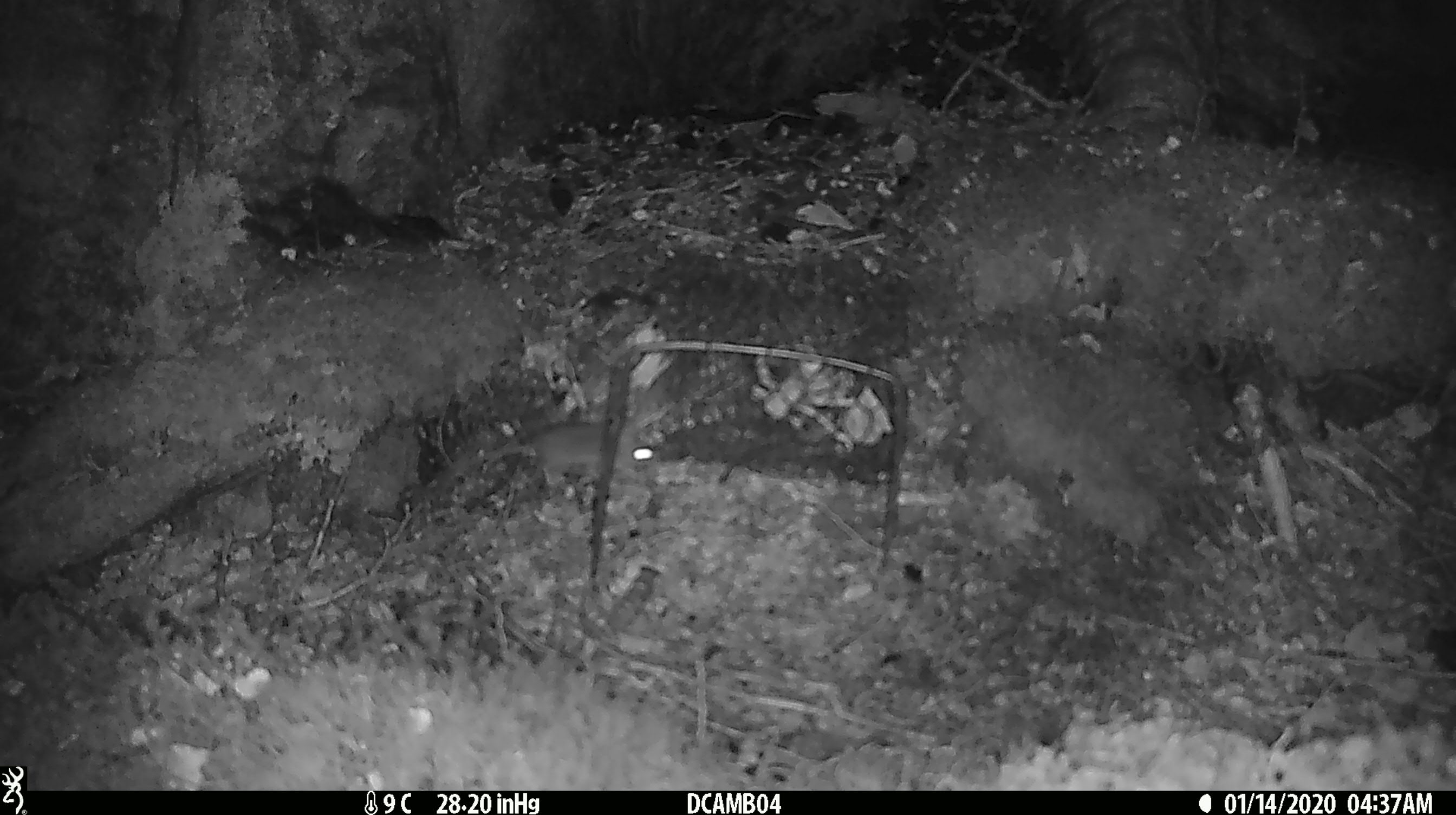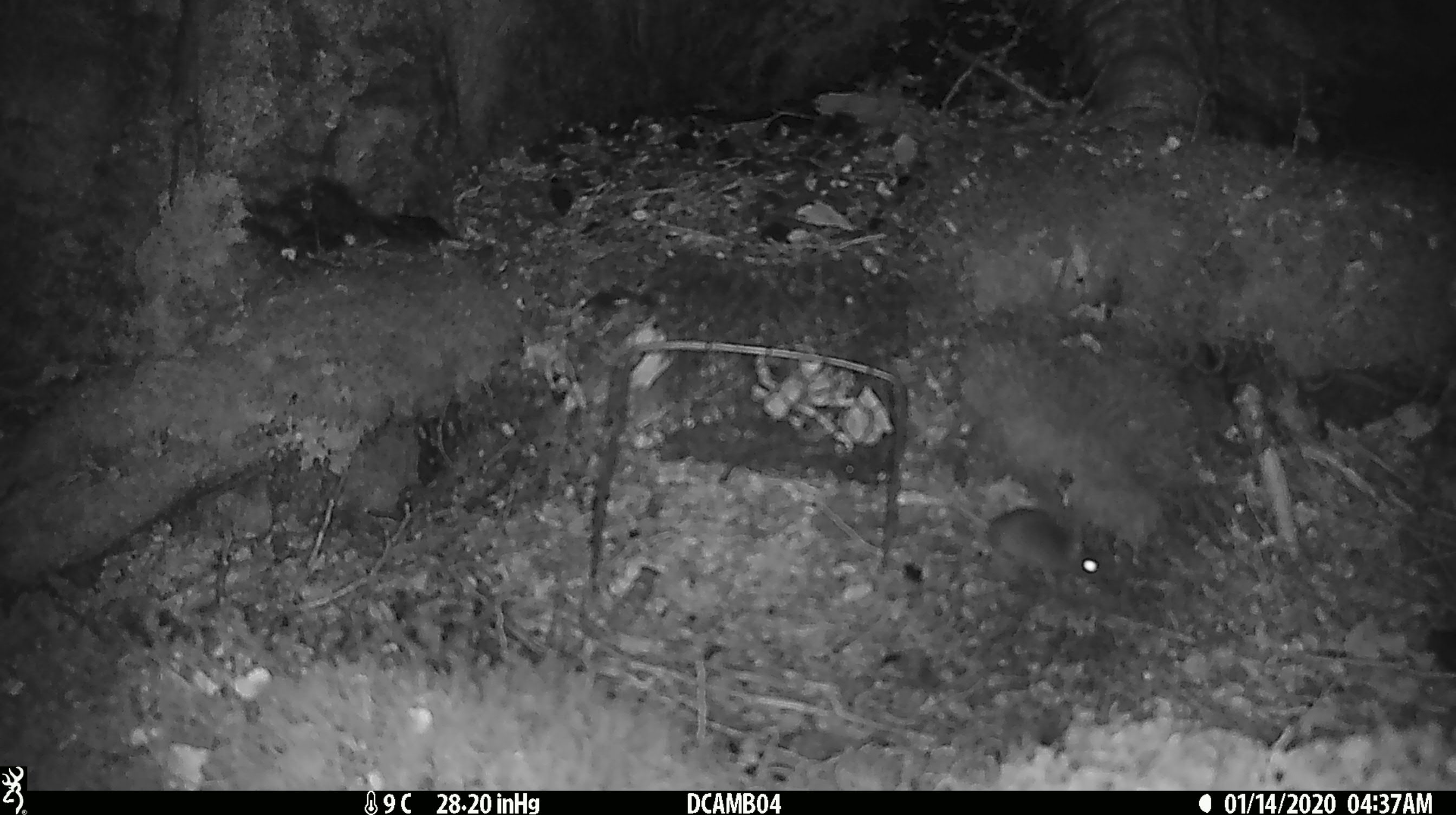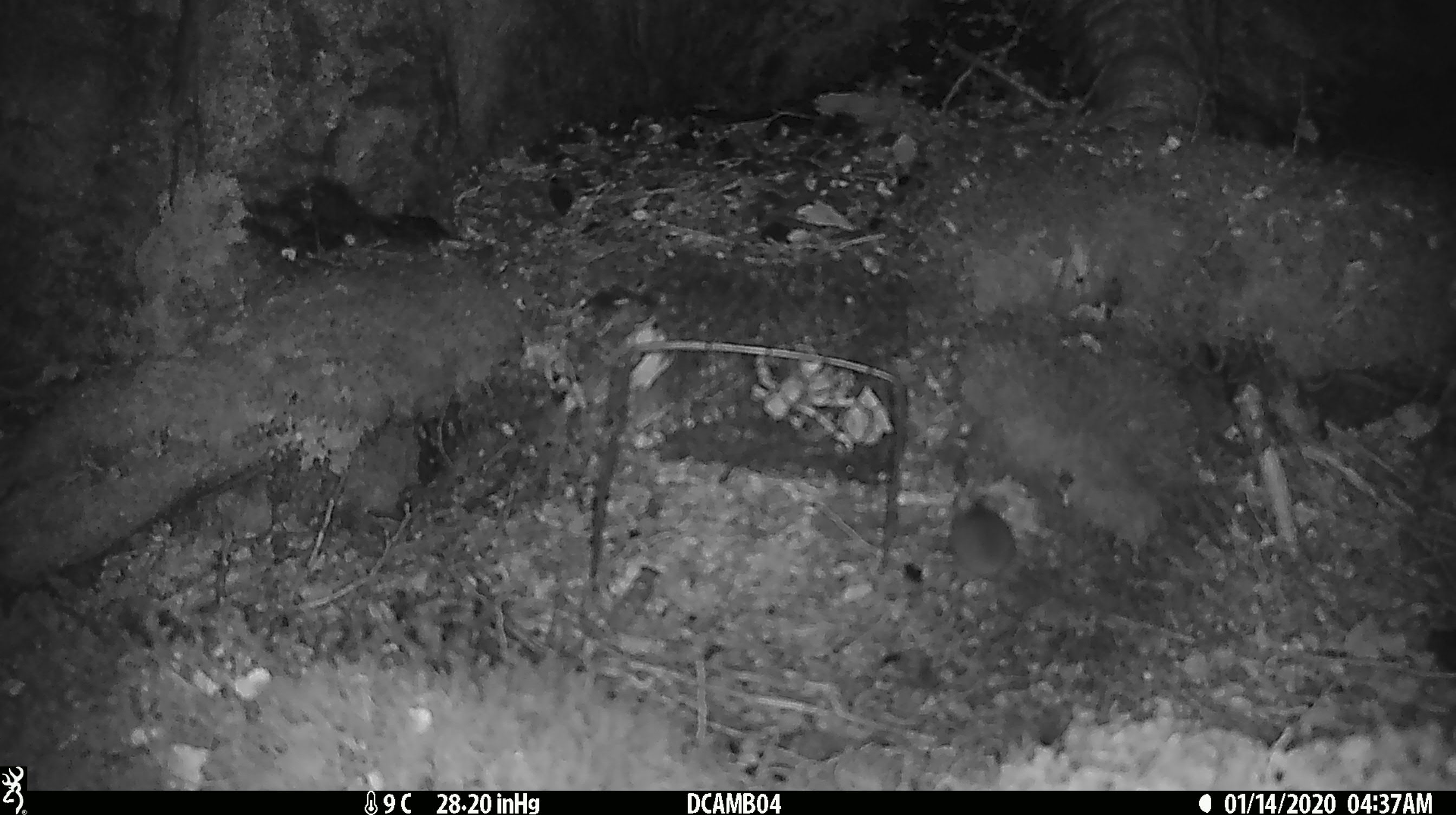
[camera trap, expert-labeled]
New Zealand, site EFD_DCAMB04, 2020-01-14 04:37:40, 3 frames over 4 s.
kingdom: Animalia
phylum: Chordata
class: Mammalia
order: Rodentia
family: Muridae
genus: Mus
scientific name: Mus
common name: mouse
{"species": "mouse (Mus)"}